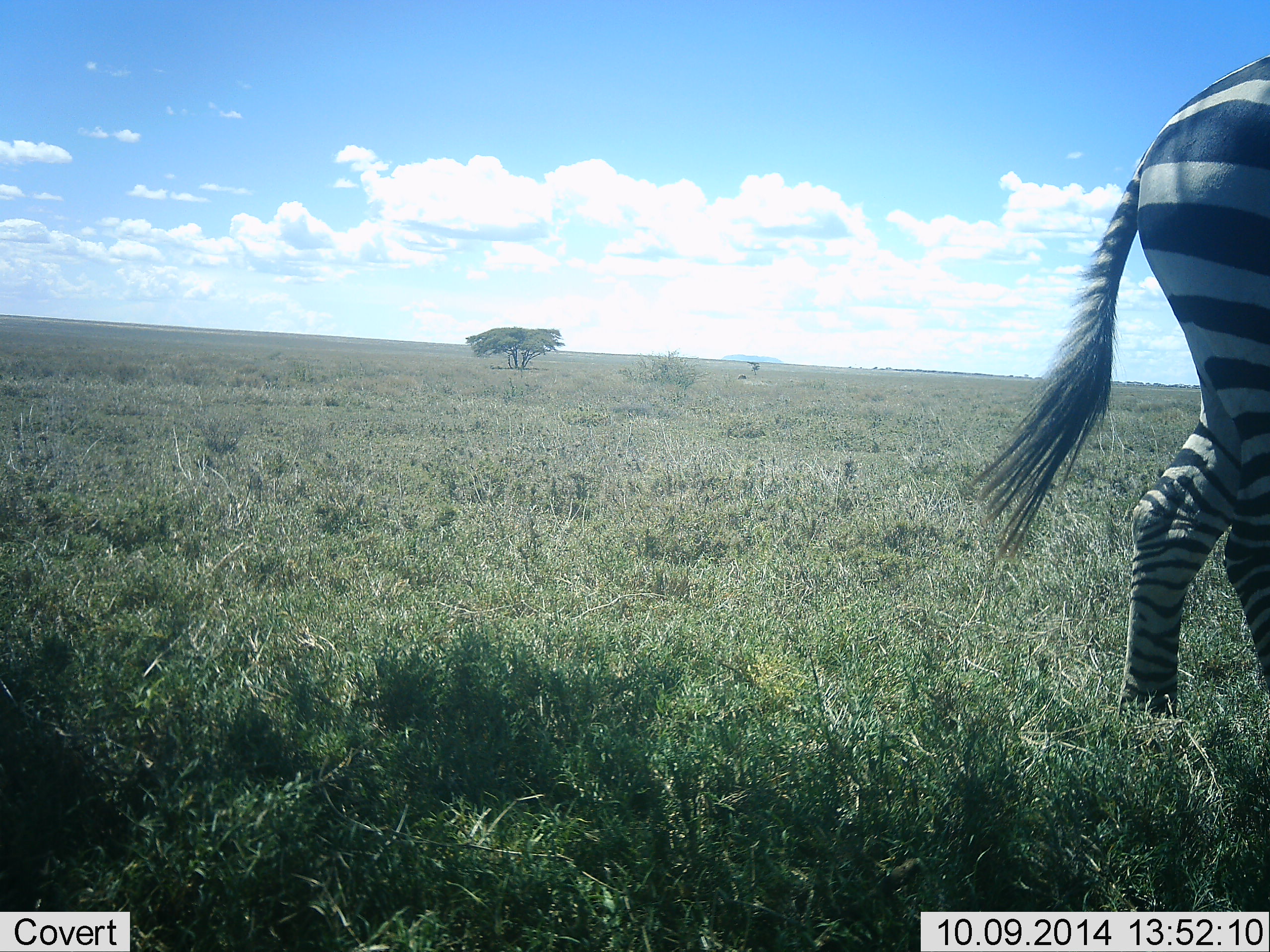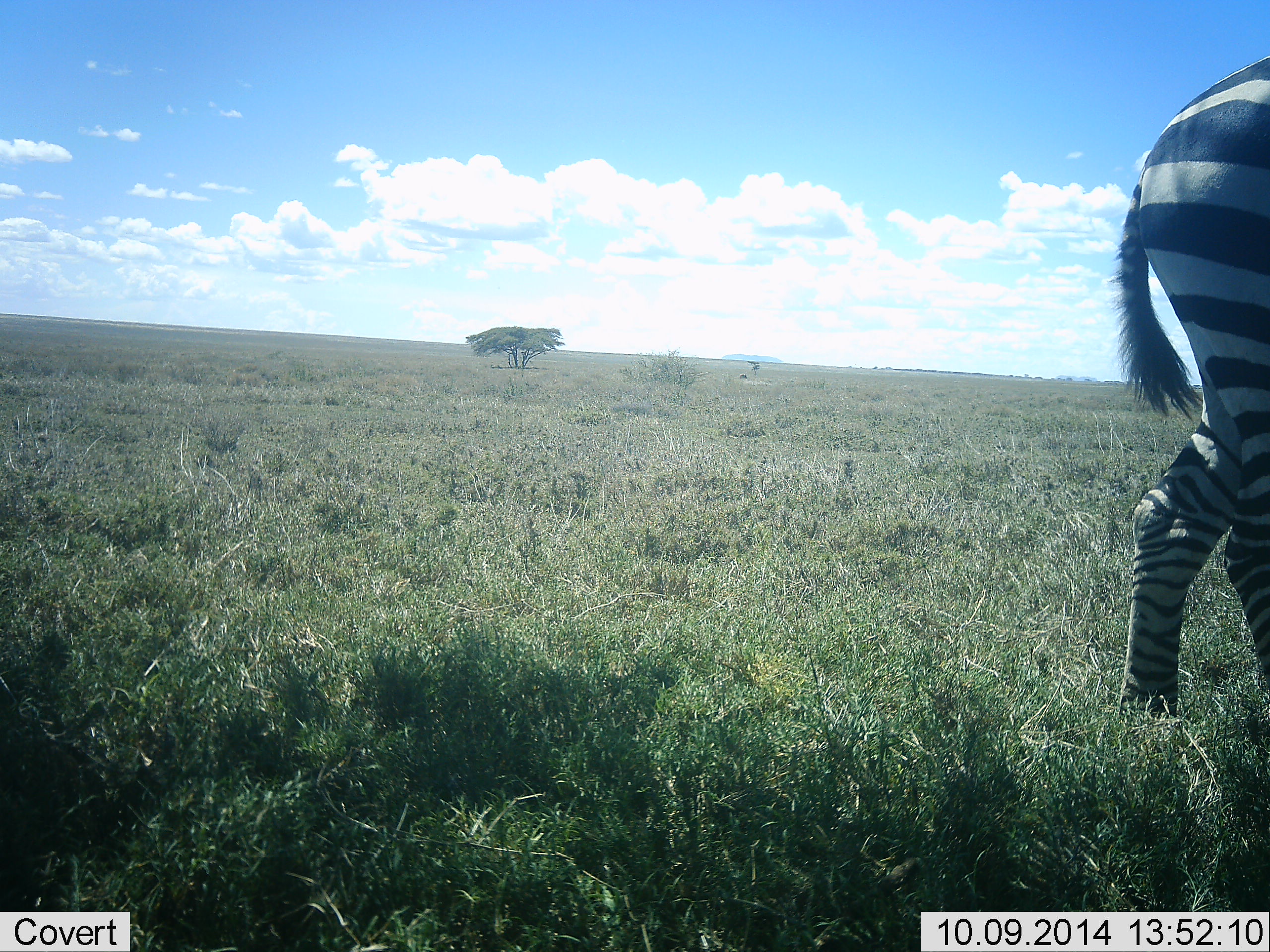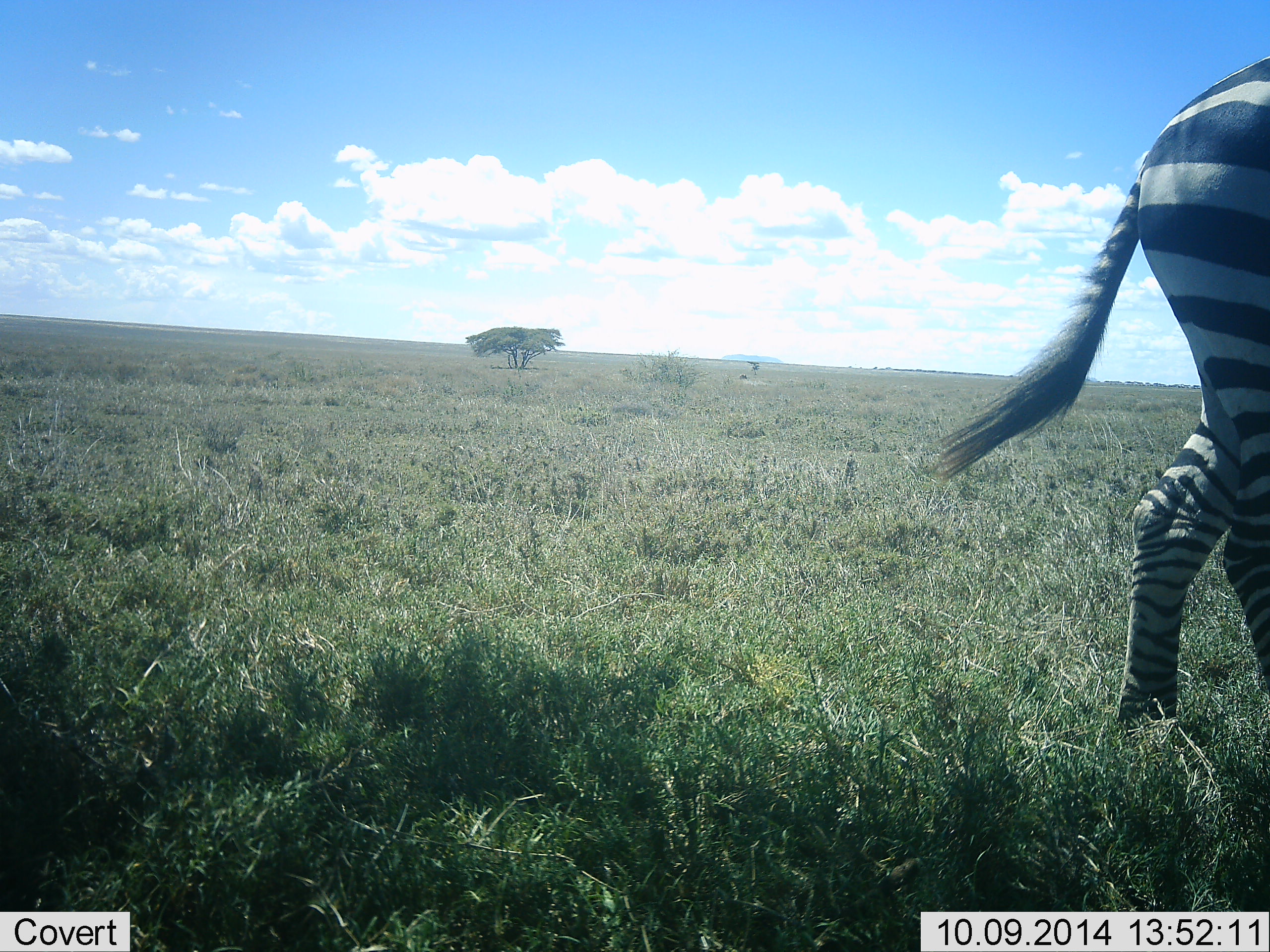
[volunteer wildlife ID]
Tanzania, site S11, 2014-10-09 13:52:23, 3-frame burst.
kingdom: Animalia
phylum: Chordata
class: Mammalia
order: Perissodactyla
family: Equidae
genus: Equus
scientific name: Equus quagga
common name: plains zebra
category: zebra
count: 1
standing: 80%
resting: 0%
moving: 20%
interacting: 0%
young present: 0%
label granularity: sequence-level